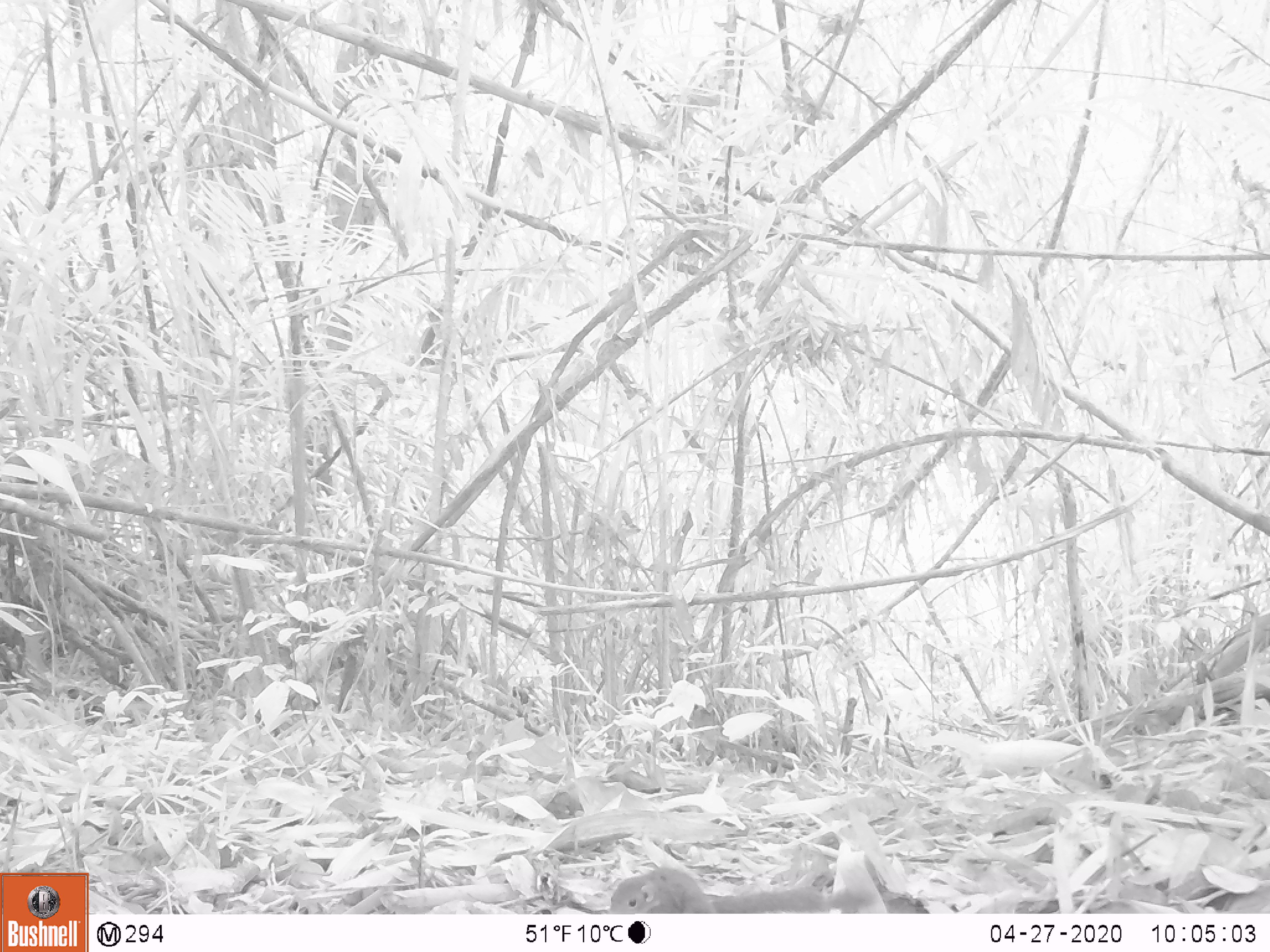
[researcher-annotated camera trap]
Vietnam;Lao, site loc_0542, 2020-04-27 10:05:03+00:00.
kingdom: Animalia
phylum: Chordata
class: Aves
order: Galliformes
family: Phasianidae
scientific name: Phasianidae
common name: pheasant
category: unidentified pheasant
Unidentified pheasant (pheasant) (Phasianidae). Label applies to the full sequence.